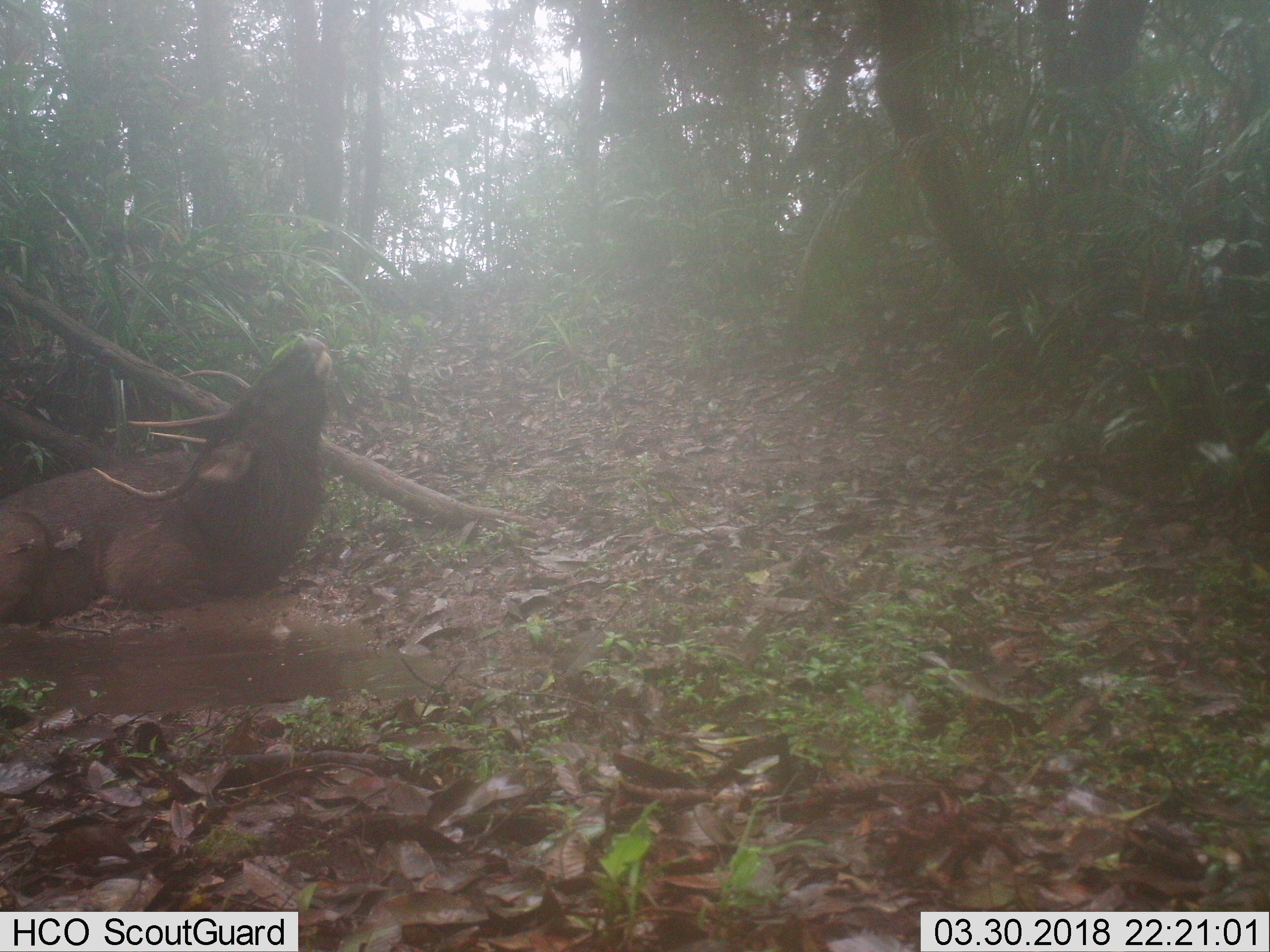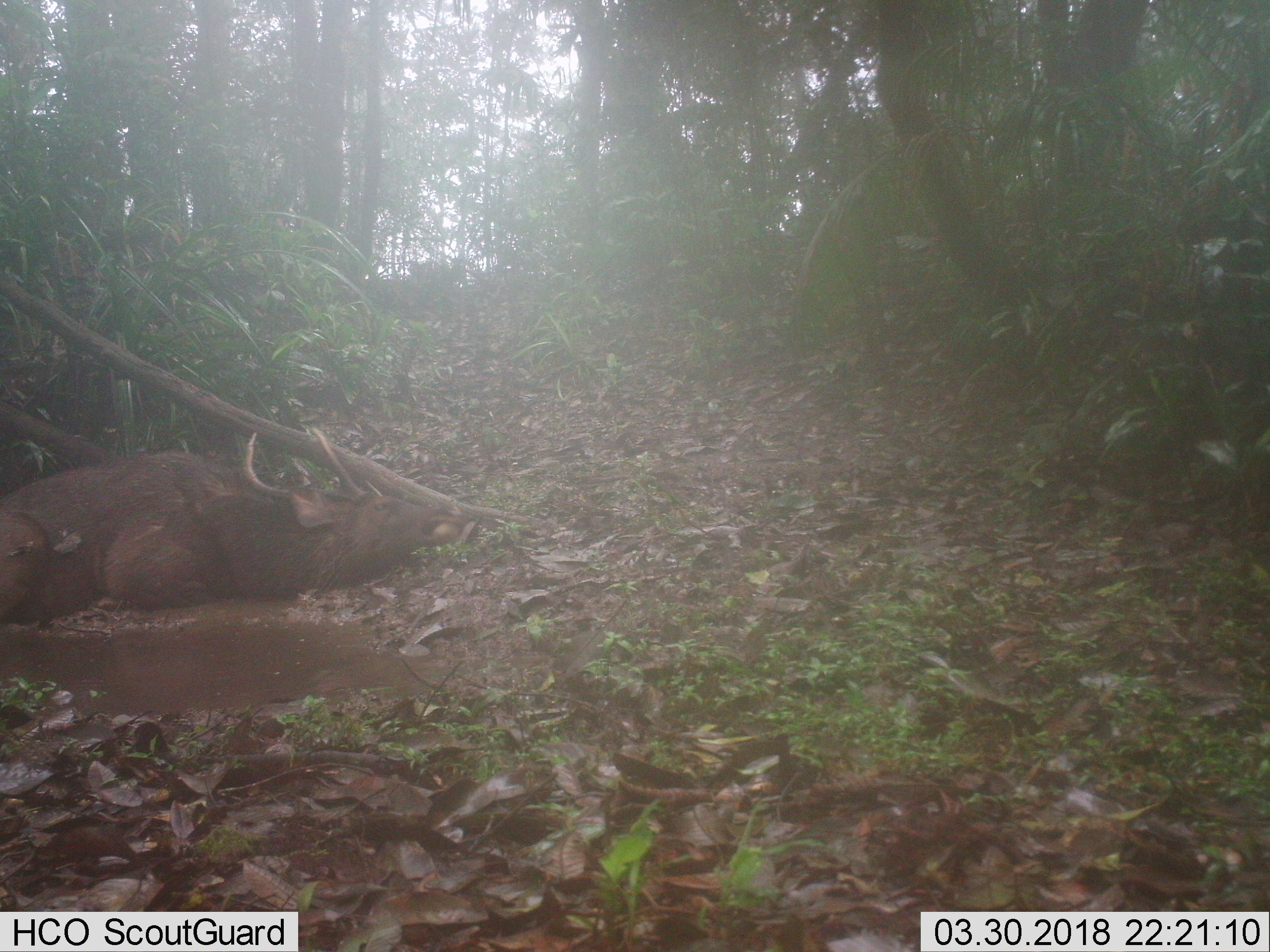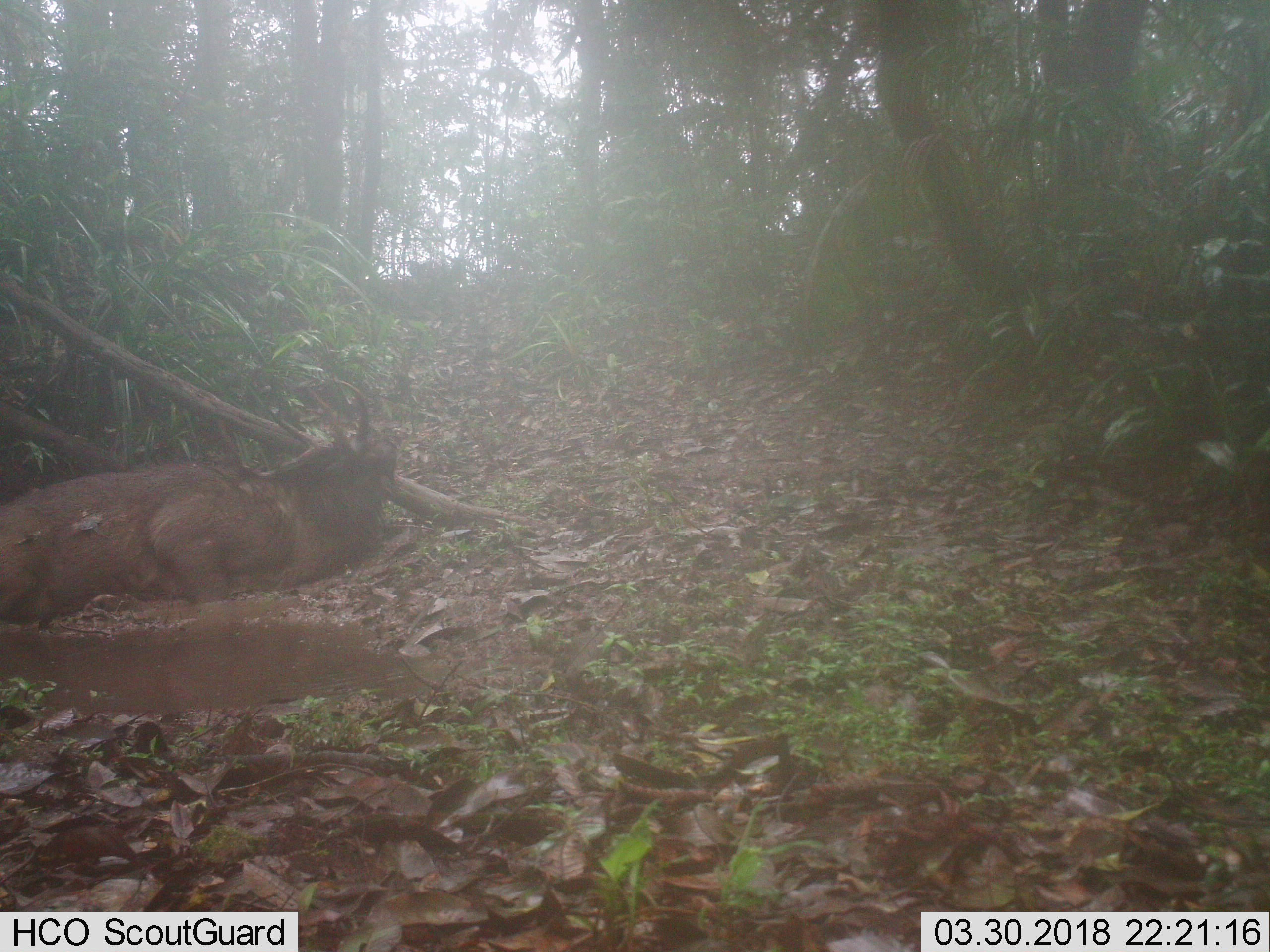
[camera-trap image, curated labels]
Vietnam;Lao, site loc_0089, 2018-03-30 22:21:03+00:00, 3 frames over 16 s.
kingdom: Animalia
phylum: Chordata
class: Mammalia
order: Artiodactyla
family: Cervidae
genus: Rusa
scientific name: Rusa unicolor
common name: sambar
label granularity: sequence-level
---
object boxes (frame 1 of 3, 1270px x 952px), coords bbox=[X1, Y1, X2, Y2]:
sambar: bbox=[0, 333, 334, 628]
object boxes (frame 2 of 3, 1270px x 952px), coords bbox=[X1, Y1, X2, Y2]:
sambar: bbox=[0, 426, 470, 630]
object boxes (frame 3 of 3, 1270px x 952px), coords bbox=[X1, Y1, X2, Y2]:
sambar: bbox=[0, 379, 399, 625]